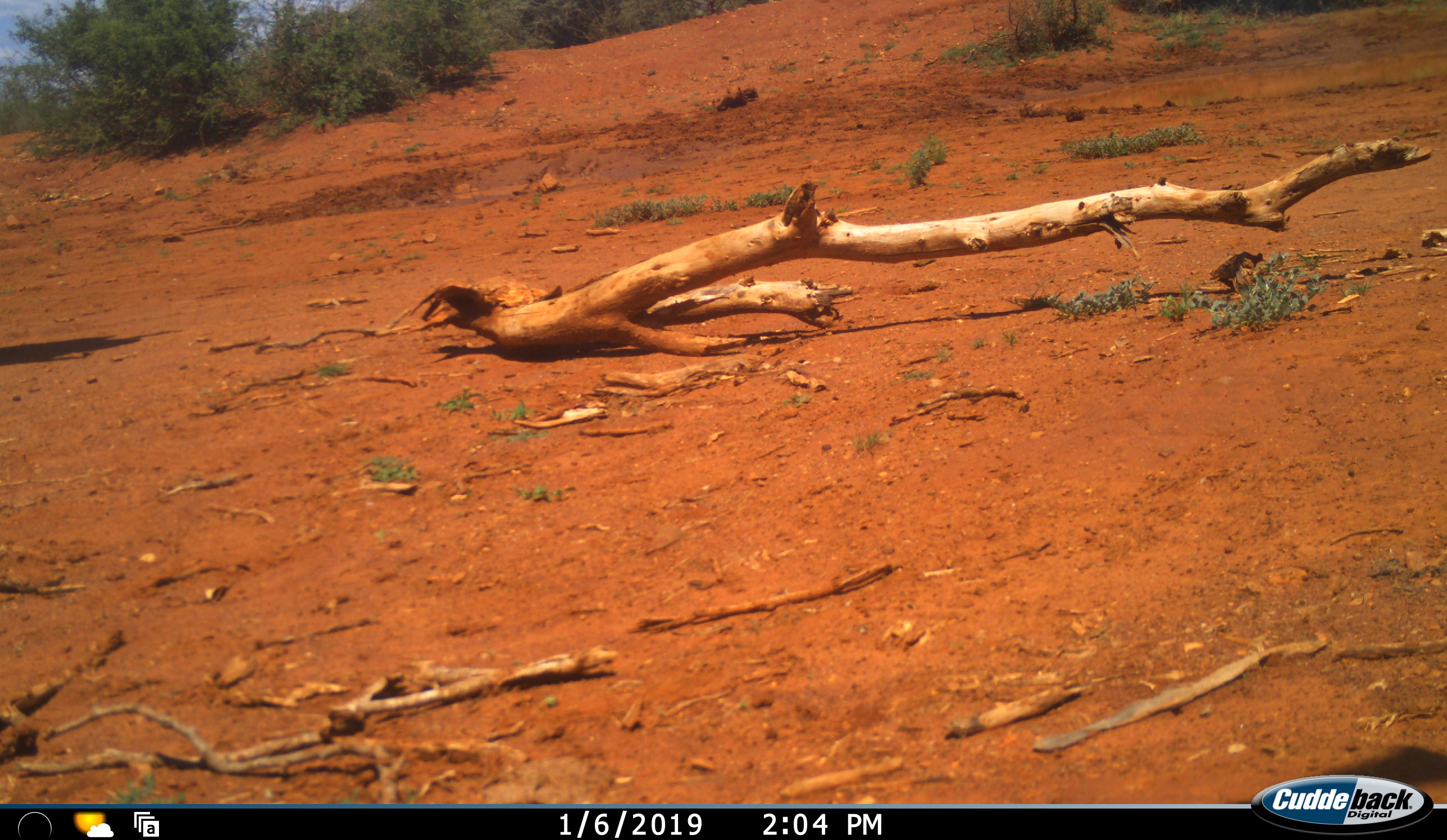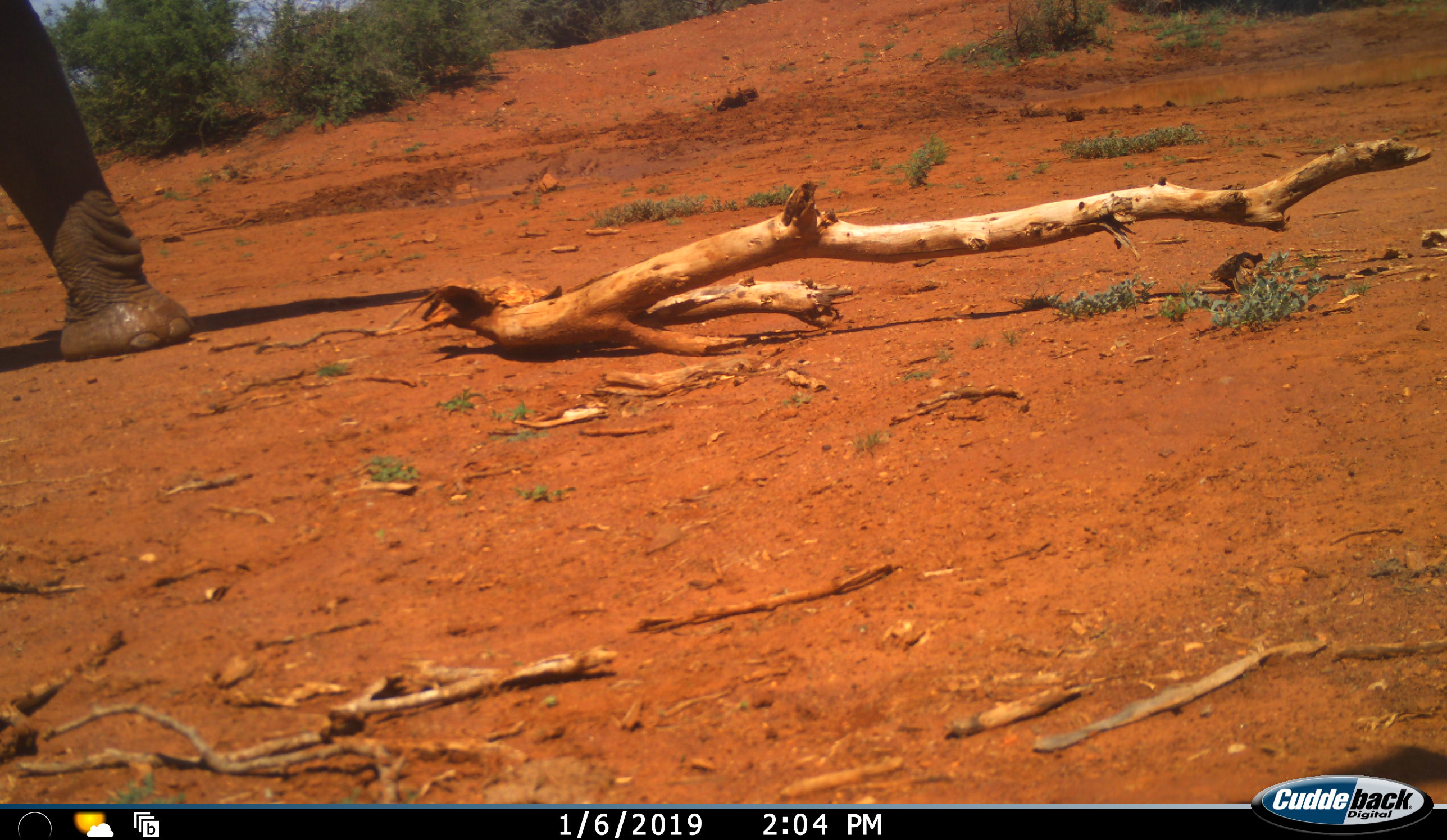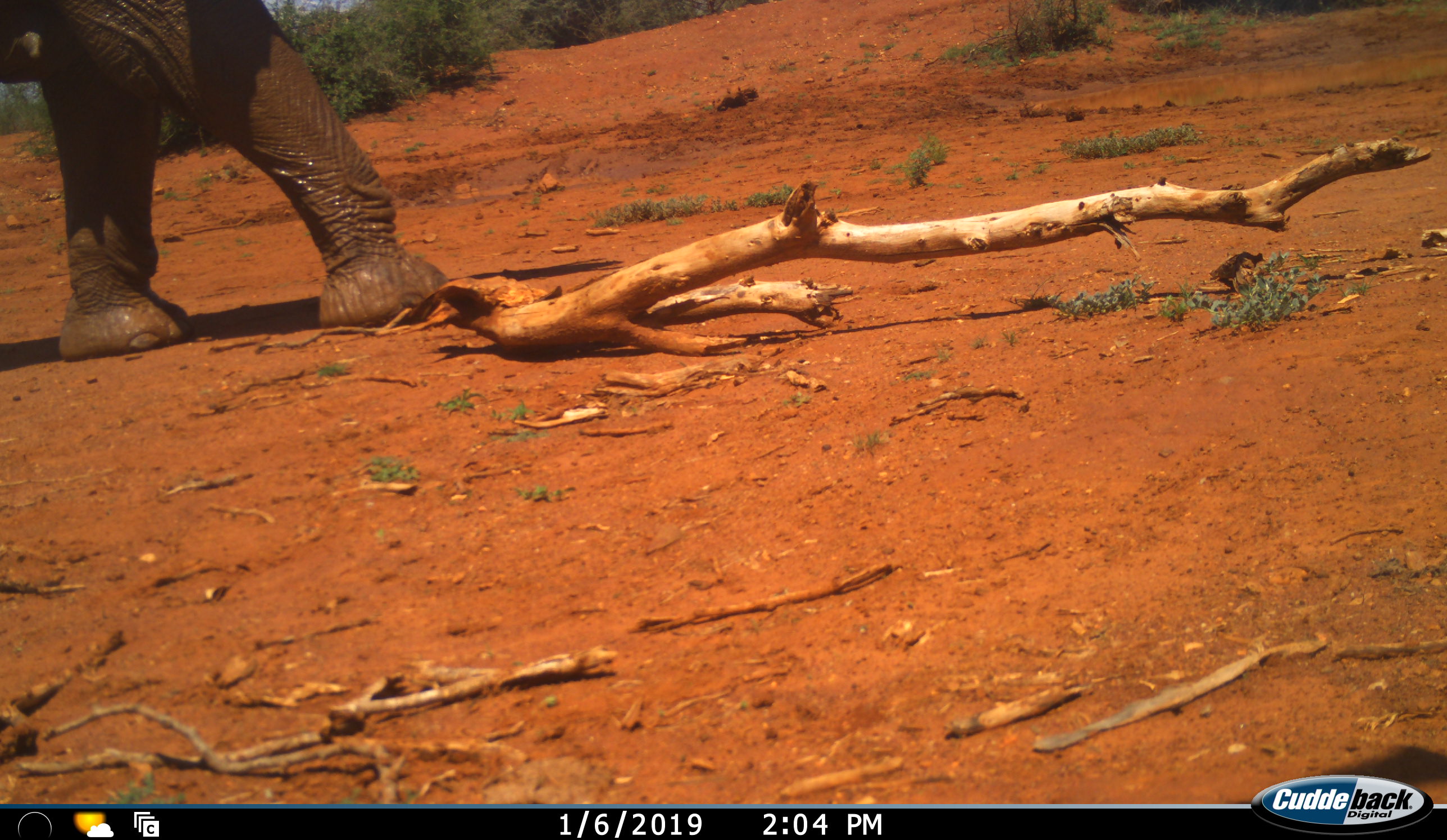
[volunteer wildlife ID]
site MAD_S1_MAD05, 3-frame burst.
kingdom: Animalia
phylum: Chordata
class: Mammalia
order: Proboscidea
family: Elephantidae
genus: Loxodonta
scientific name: Loxodonta africana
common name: african bush elephant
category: elephant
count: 1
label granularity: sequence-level